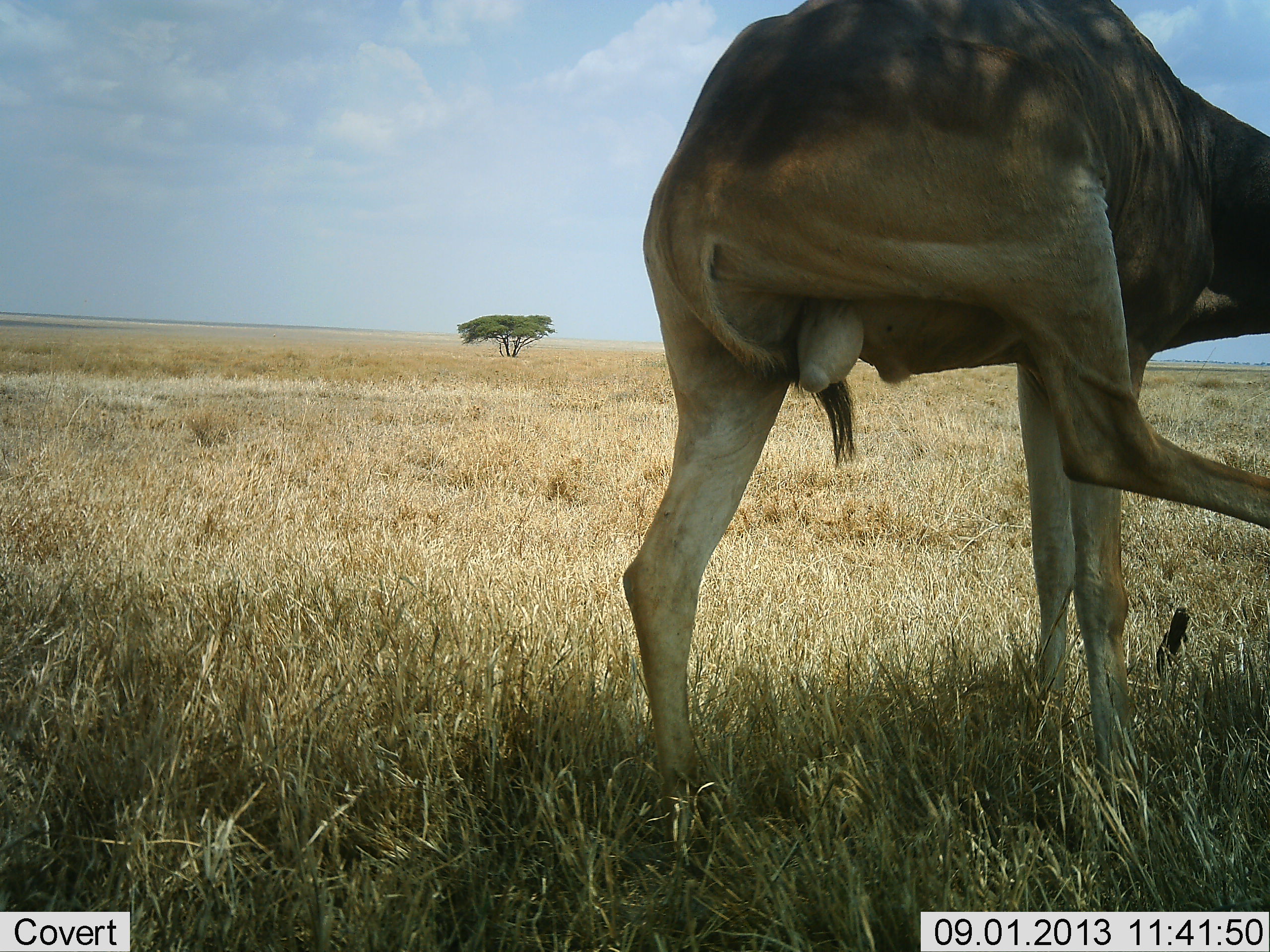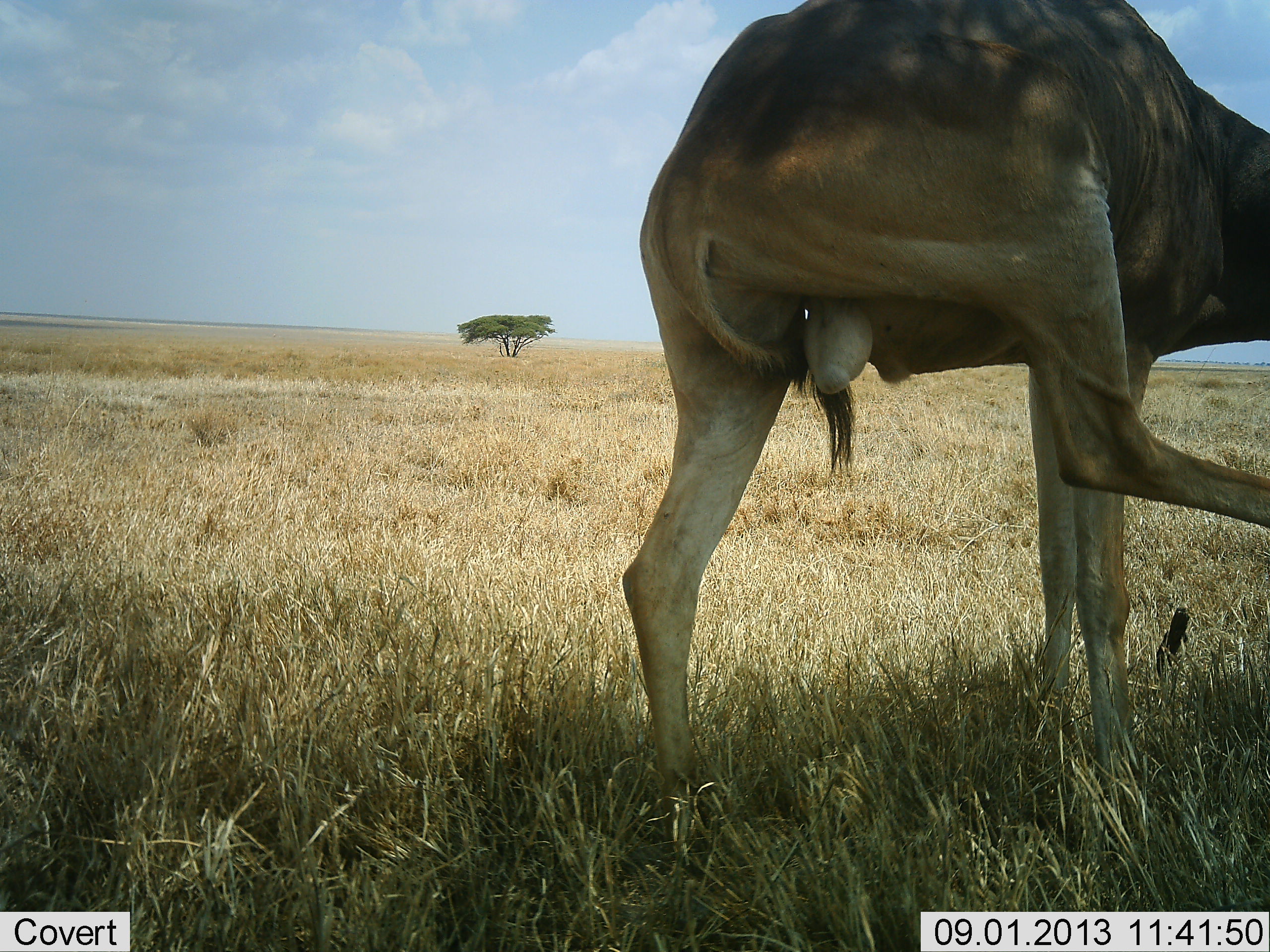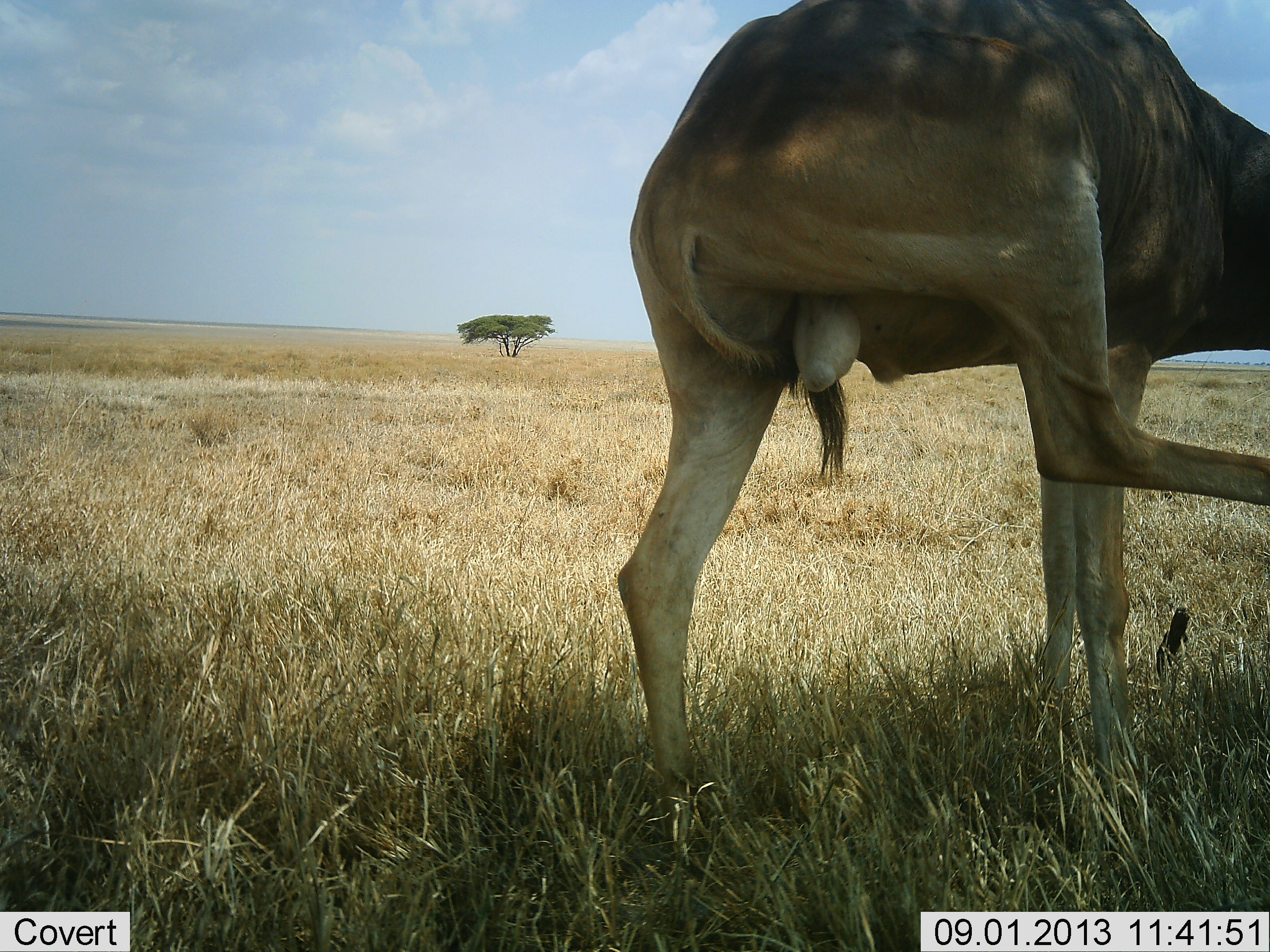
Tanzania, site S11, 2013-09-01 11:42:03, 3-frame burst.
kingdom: Animalia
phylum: Chordata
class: Mammalia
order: Artiodactyla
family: Bovidae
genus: Alcelaphus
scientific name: Alcelaphus buselaphus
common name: hartebeest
Hartebeest (Alcelaphus buselaphus), count 1. Behavior (volunteer vote fractions): standing 84%, resting 0%, moving 16%, interacting 11%. Young present (vote fraction): 0%. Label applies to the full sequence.